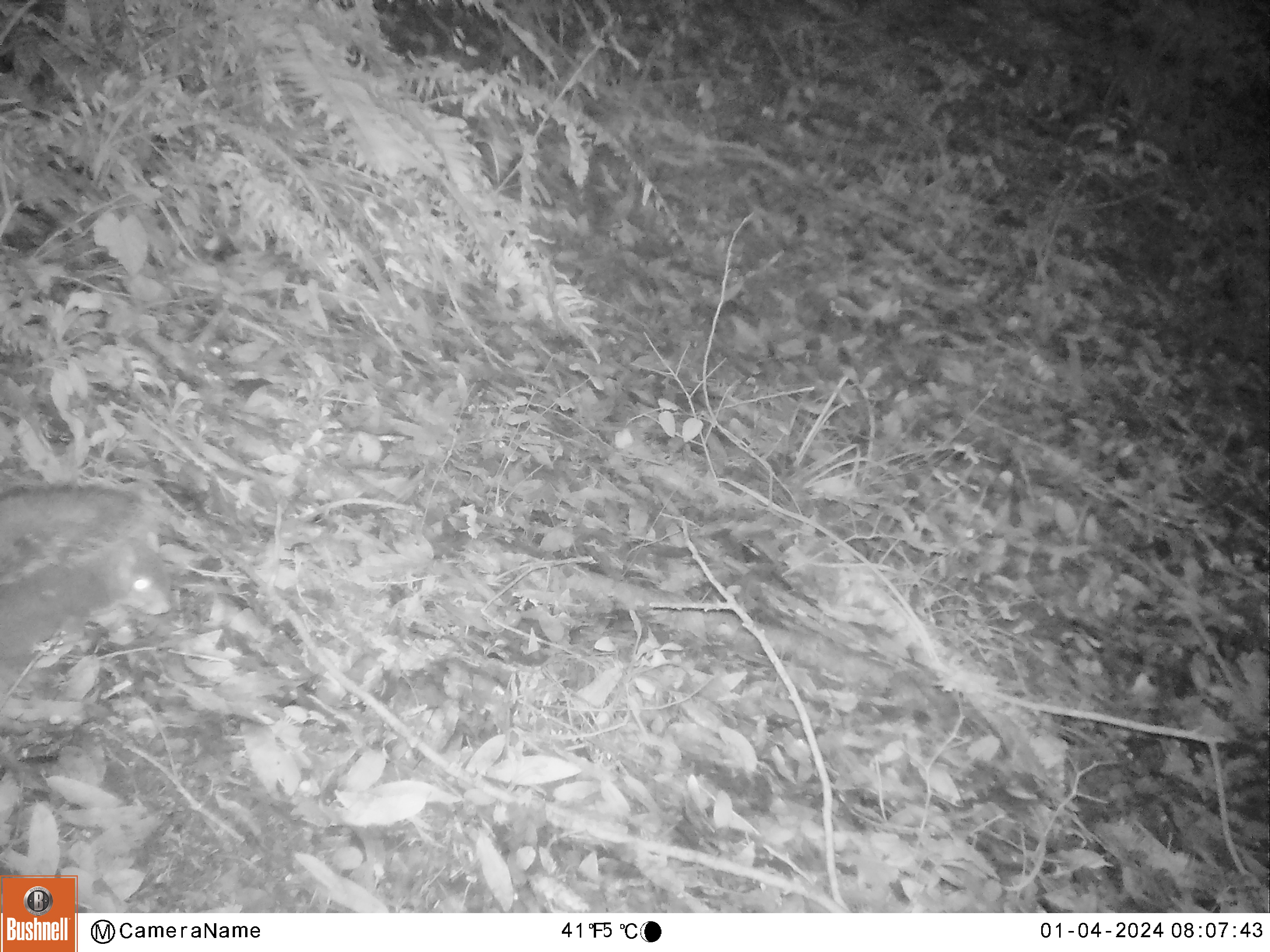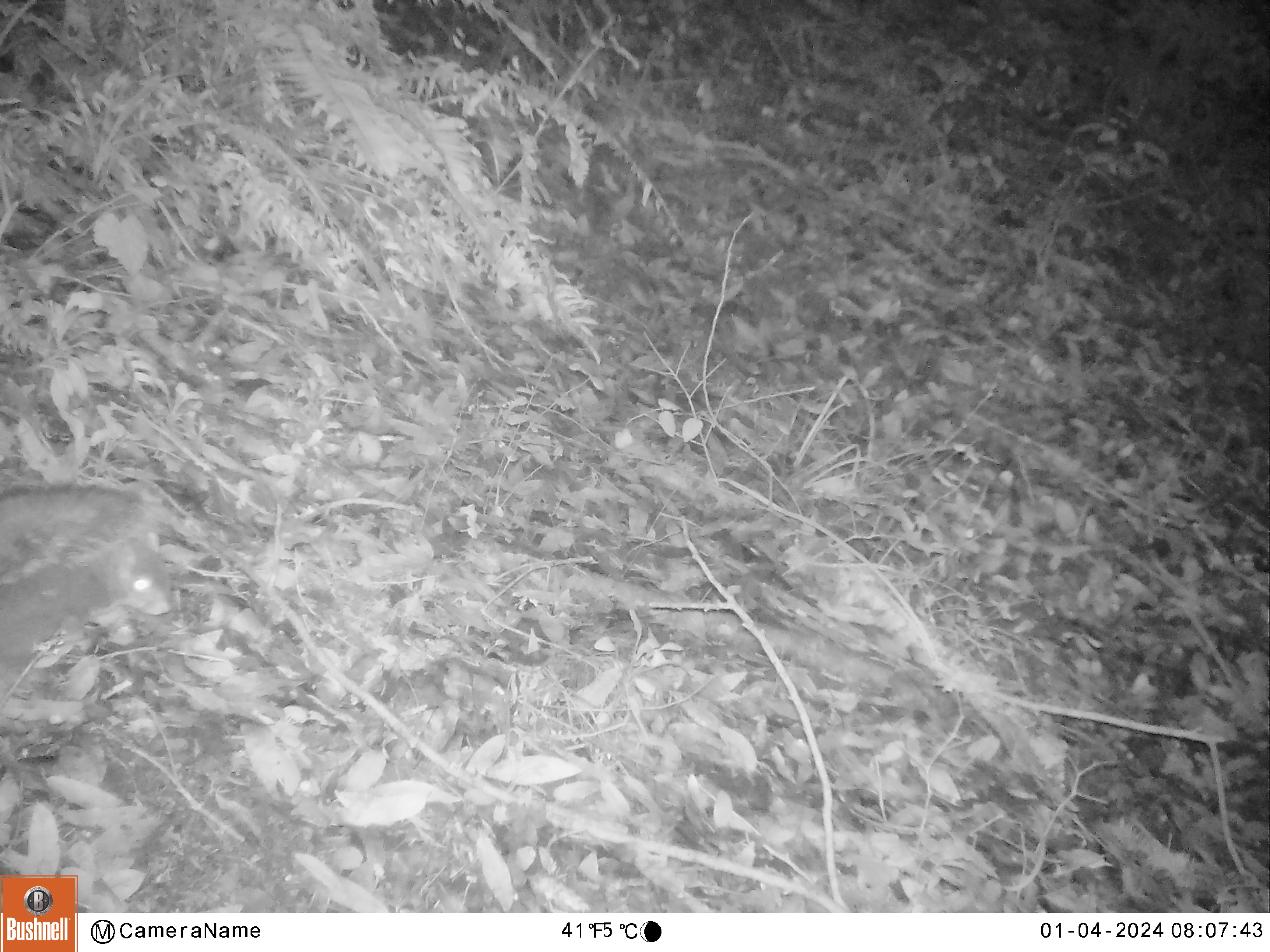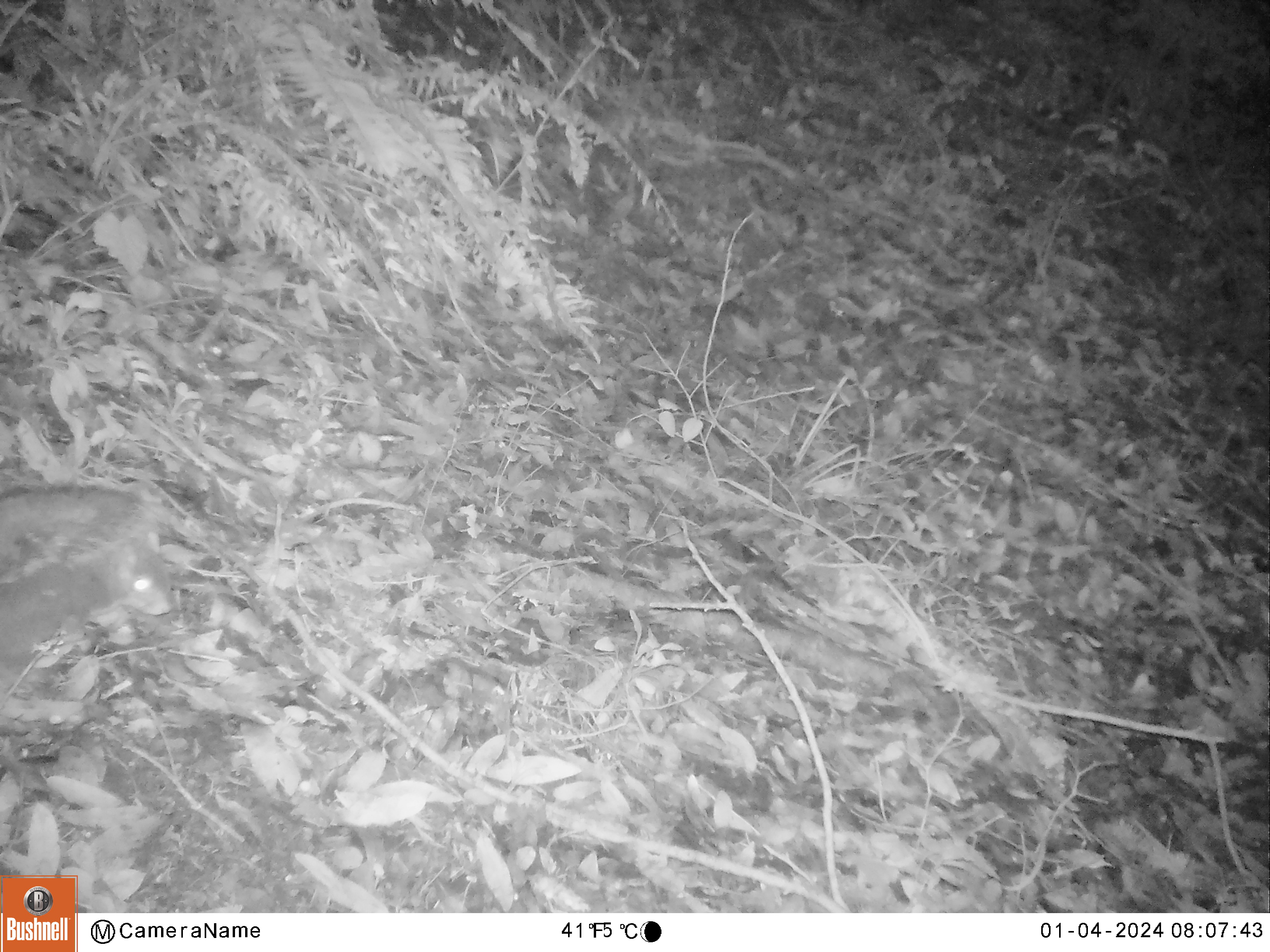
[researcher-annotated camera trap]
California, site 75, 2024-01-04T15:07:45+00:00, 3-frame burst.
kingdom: Animalia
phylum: Chordata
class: Mammalia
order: Rodentia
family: Sciuridae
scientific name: Sciuridae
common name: squirrel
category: unknown squirrel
Unknown squirrel (squirrel) (Sciuridae).